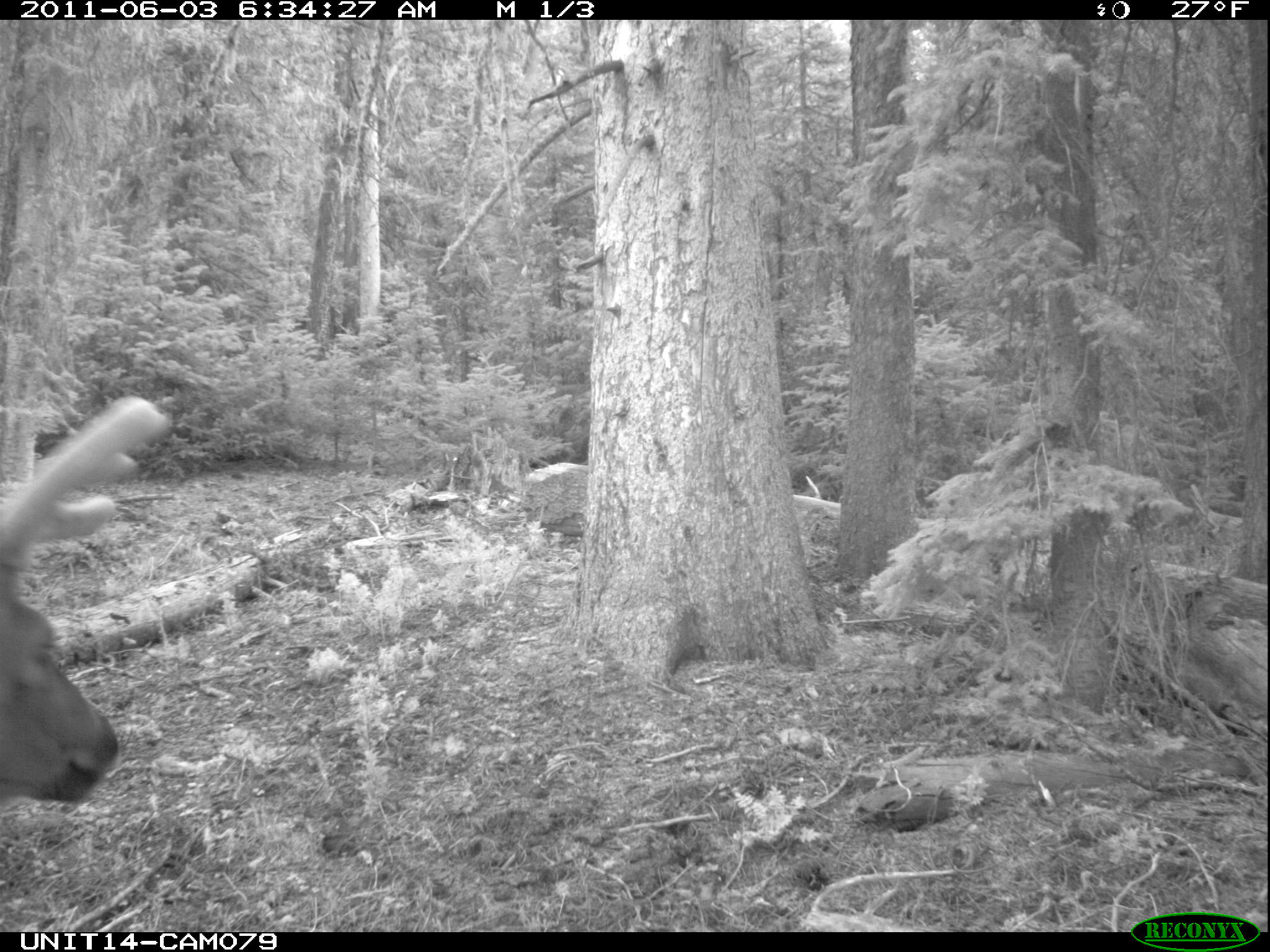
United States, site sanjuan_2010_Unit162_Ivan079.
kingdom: Animalia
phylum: Chordata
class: Mammalia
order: Artiodactyla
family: Cervidae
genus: Cervus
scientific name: Cervus elaphus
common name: red deer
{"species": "Cervus elaphus (red deer)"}